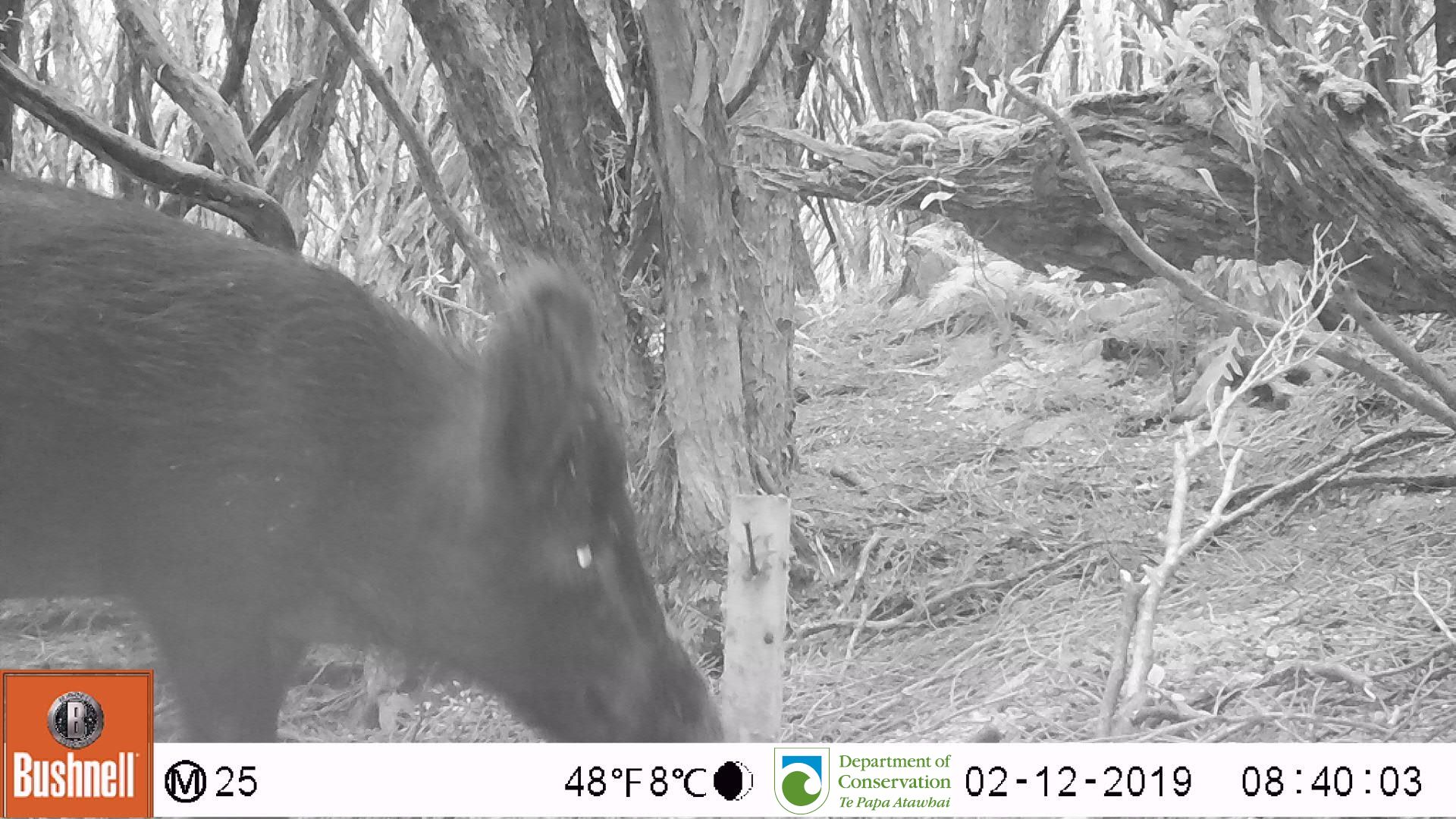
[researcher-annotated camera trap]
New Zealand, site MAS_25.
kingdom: Animalia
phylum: Chordata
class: Mammalia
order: Artiodactyla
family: Suidae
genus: Sus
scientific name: Sus scrofa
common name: pig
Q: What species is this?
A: Pig (Sus scrofa).